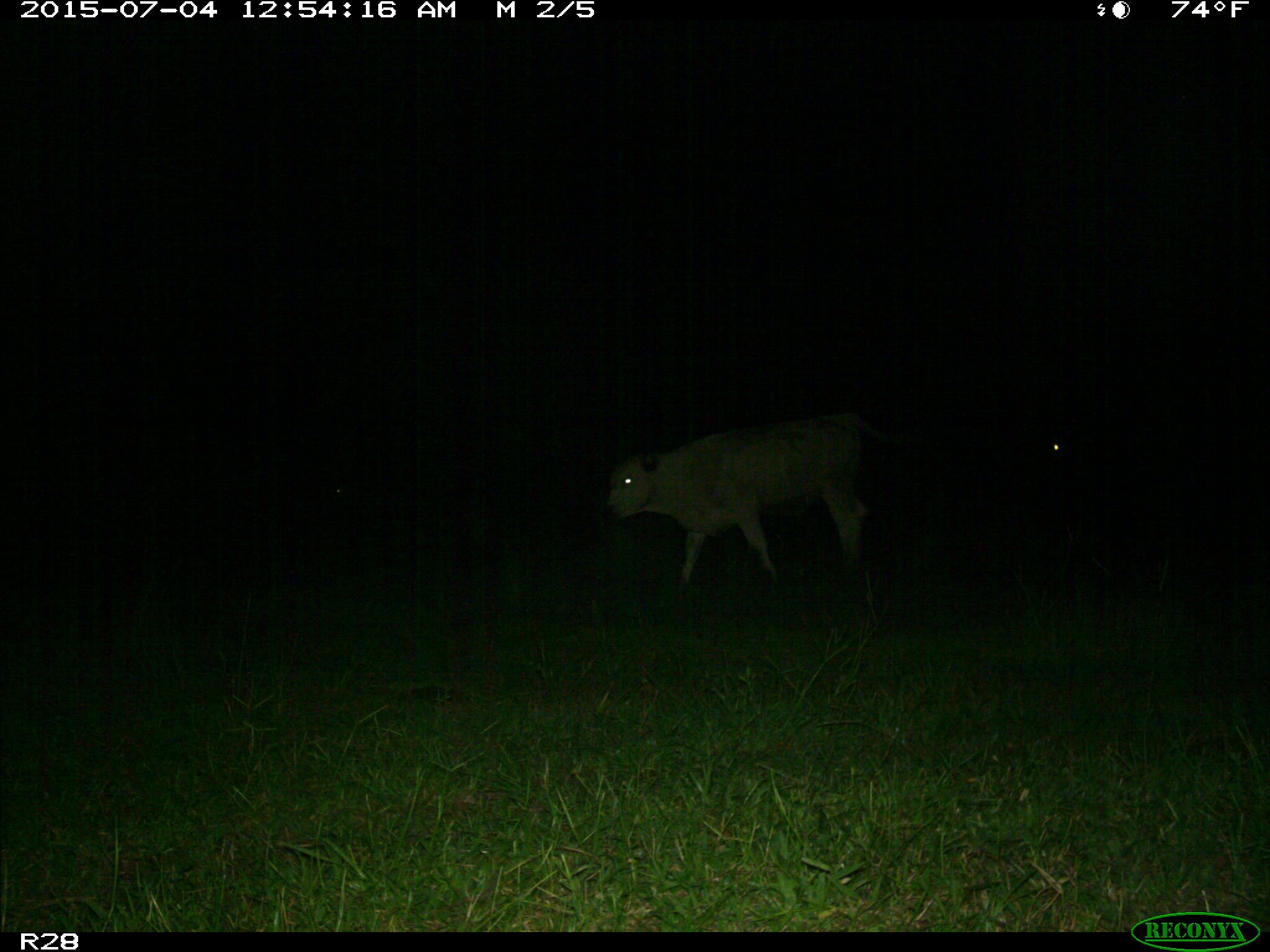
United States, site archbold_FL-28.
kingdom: Animalia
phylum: Chordata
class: Mammalia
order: Artiodactyla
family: Bovidae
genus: Bos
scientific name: Bos taurus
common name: domestic cow